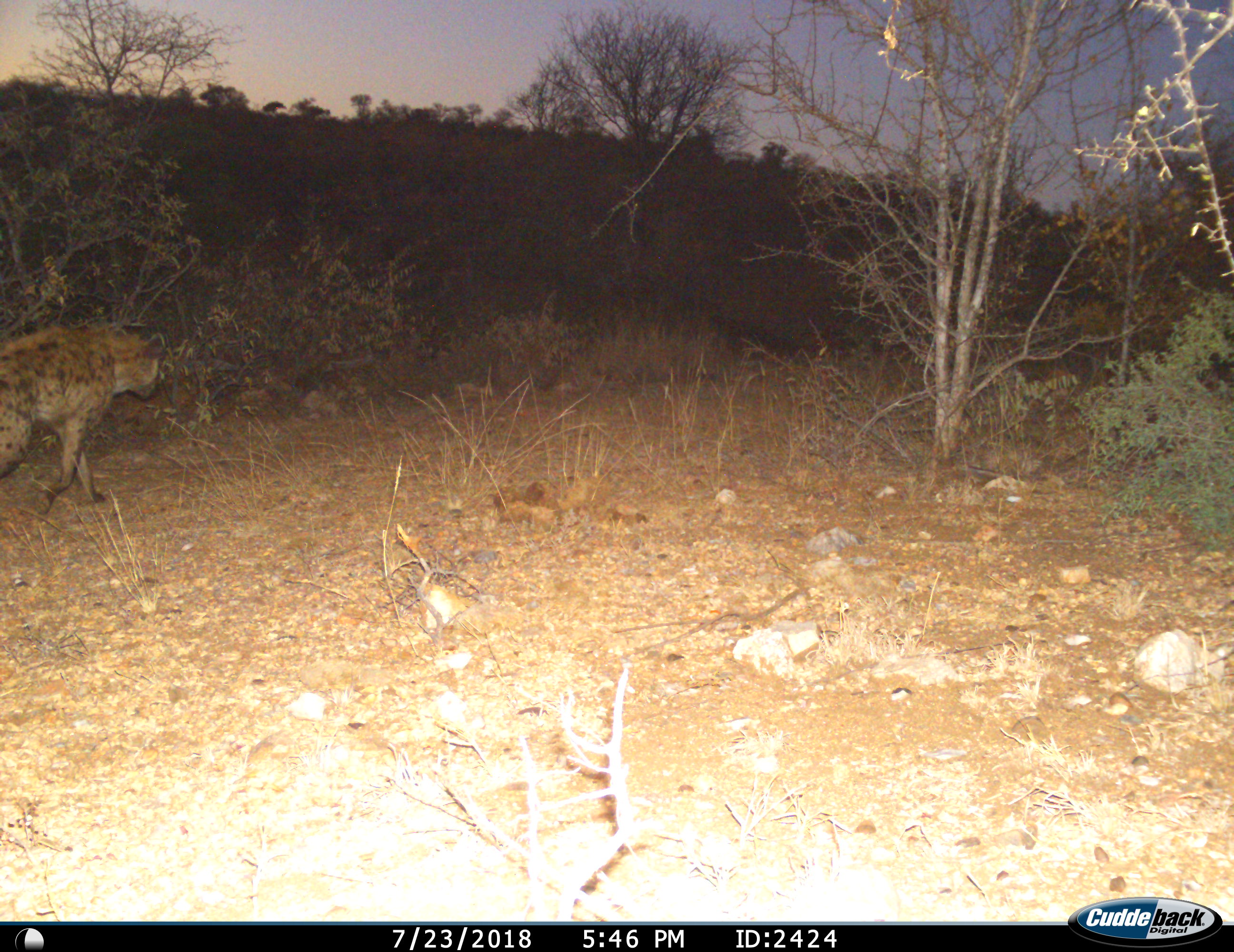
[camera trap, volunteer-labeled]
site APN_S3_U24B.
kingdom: Animalia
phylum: Chordata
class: Mammalia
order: Carnivora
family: Hyaenidae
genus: Crocuta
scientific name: Crocuta crocuta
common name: spotted hyena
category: hyenaspotted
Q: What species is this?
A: Hyenaspotted (spotted hyena) (Crocuta crocuta).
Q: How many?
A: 1.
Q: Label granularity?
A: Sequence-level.